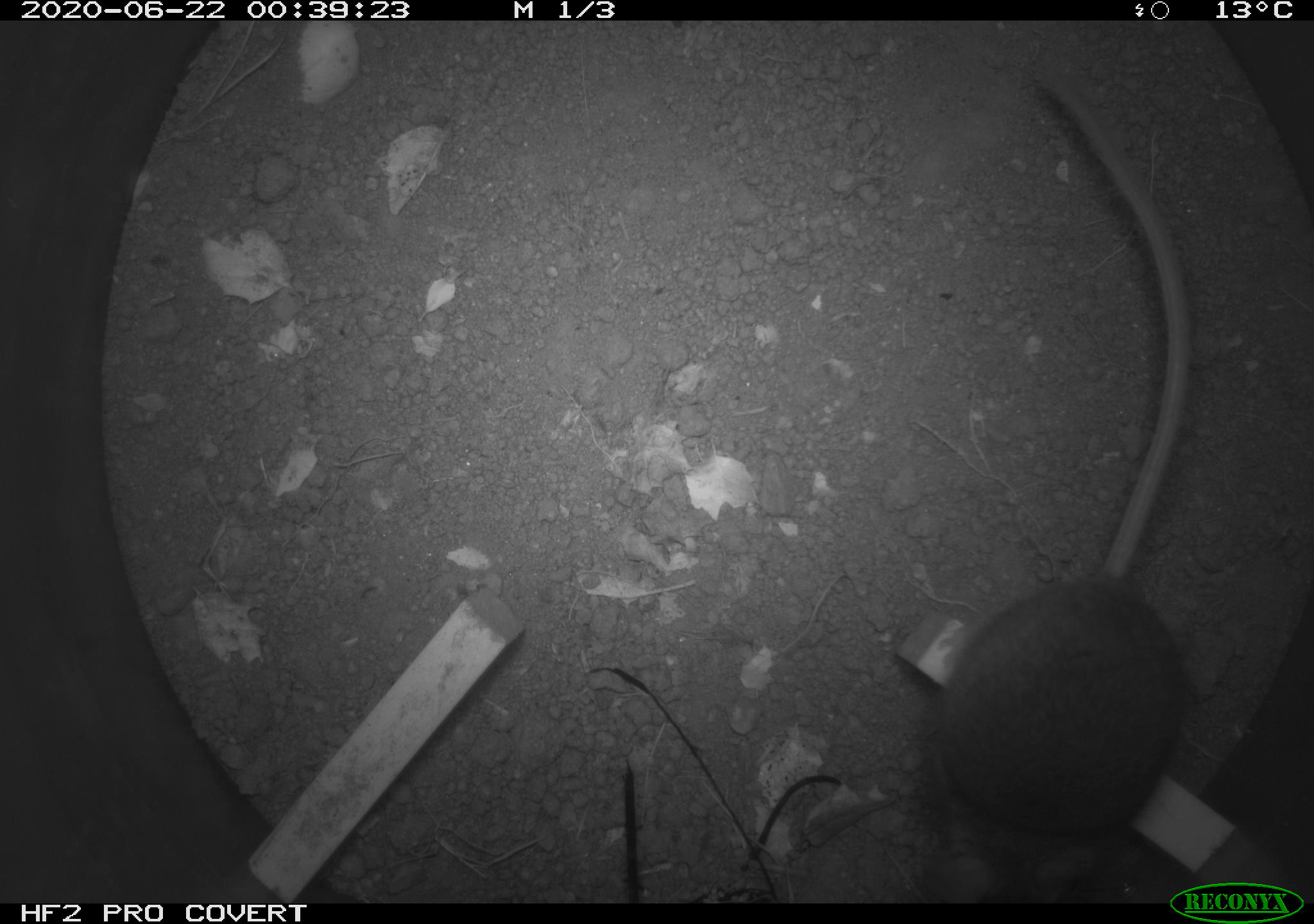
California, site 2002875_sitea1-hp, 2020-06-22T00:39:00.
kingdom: Animalia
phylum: Chordata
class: Mammalia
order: Rodentia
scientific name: Rodentia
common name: mouse species